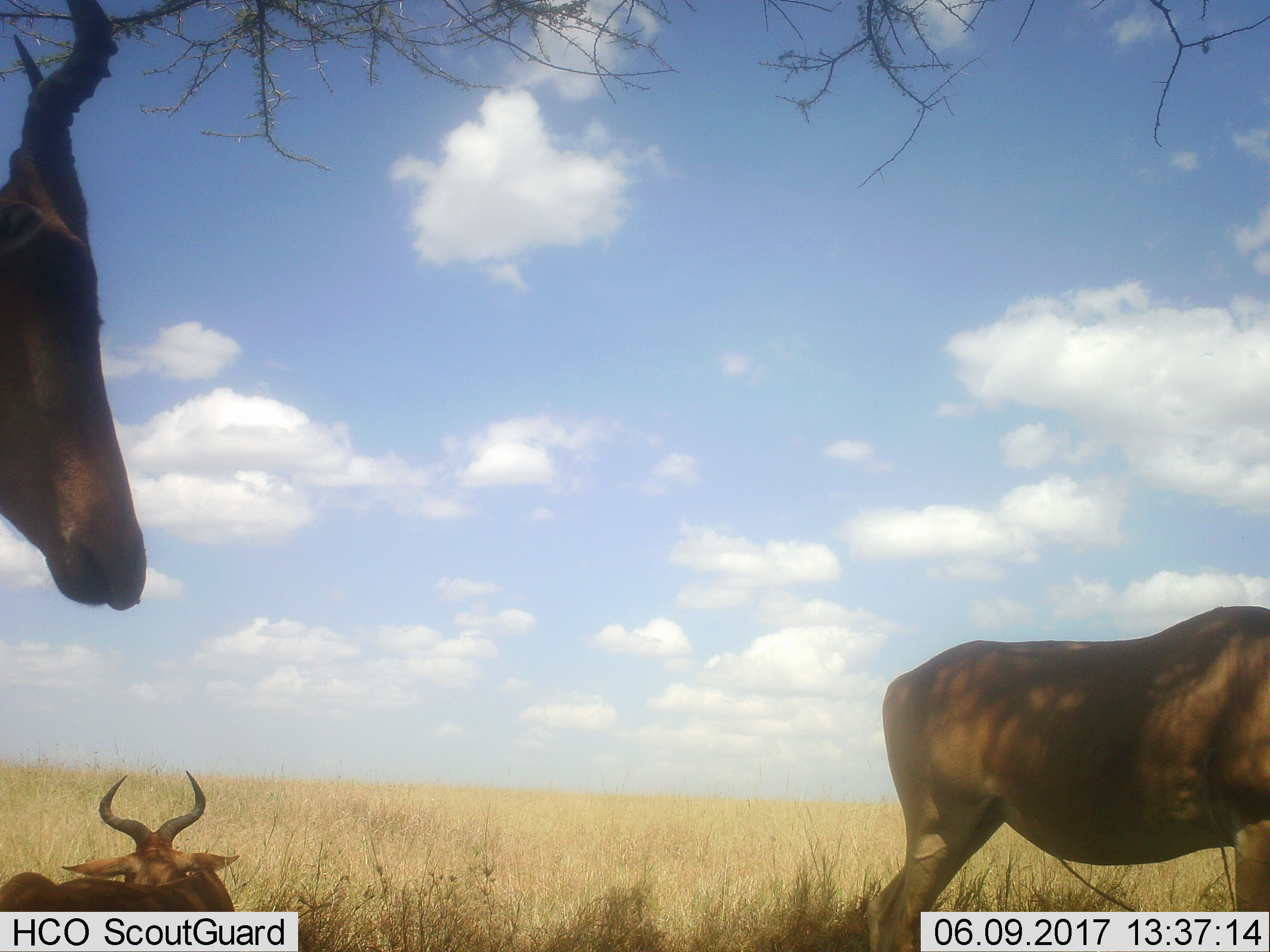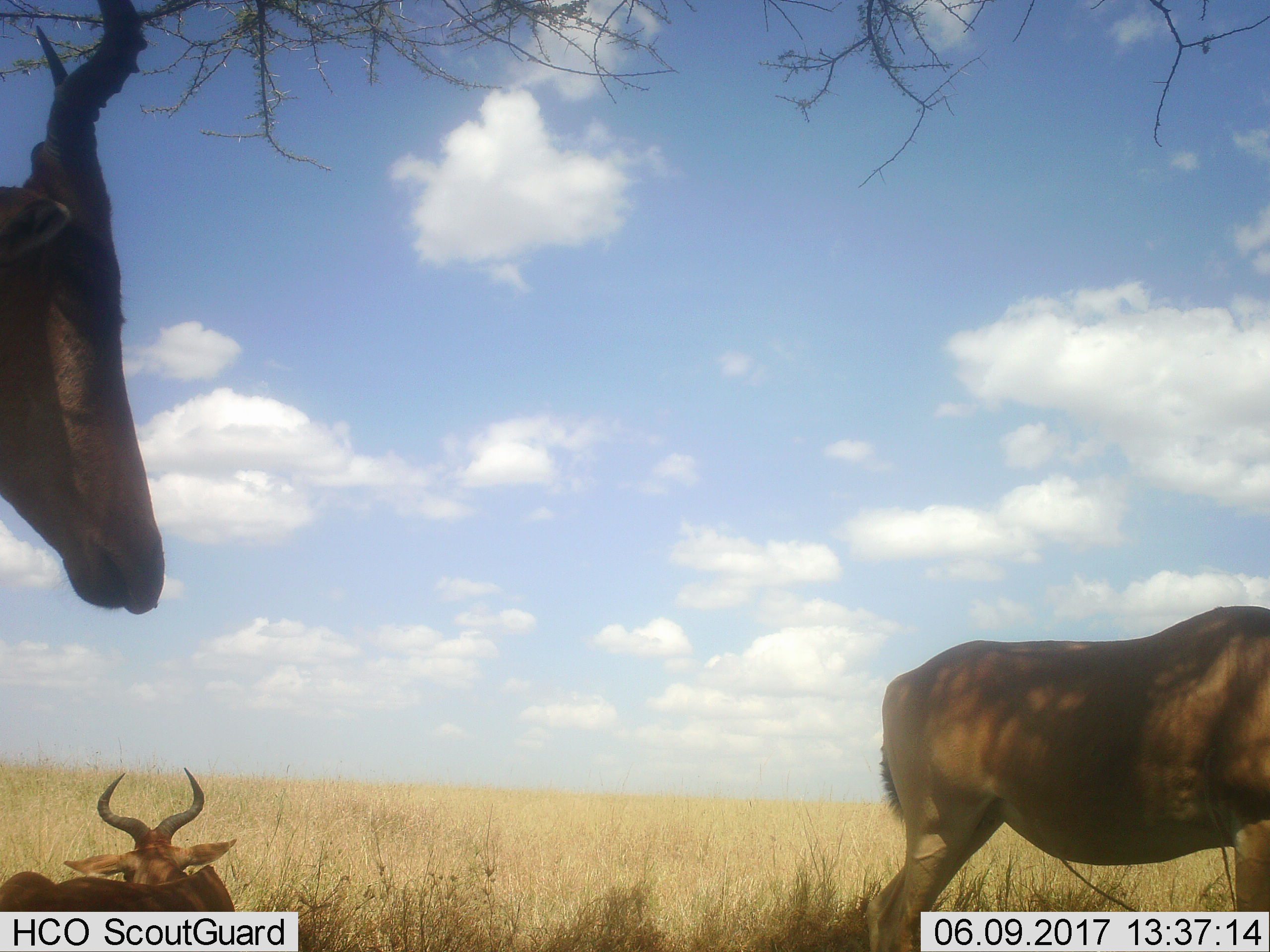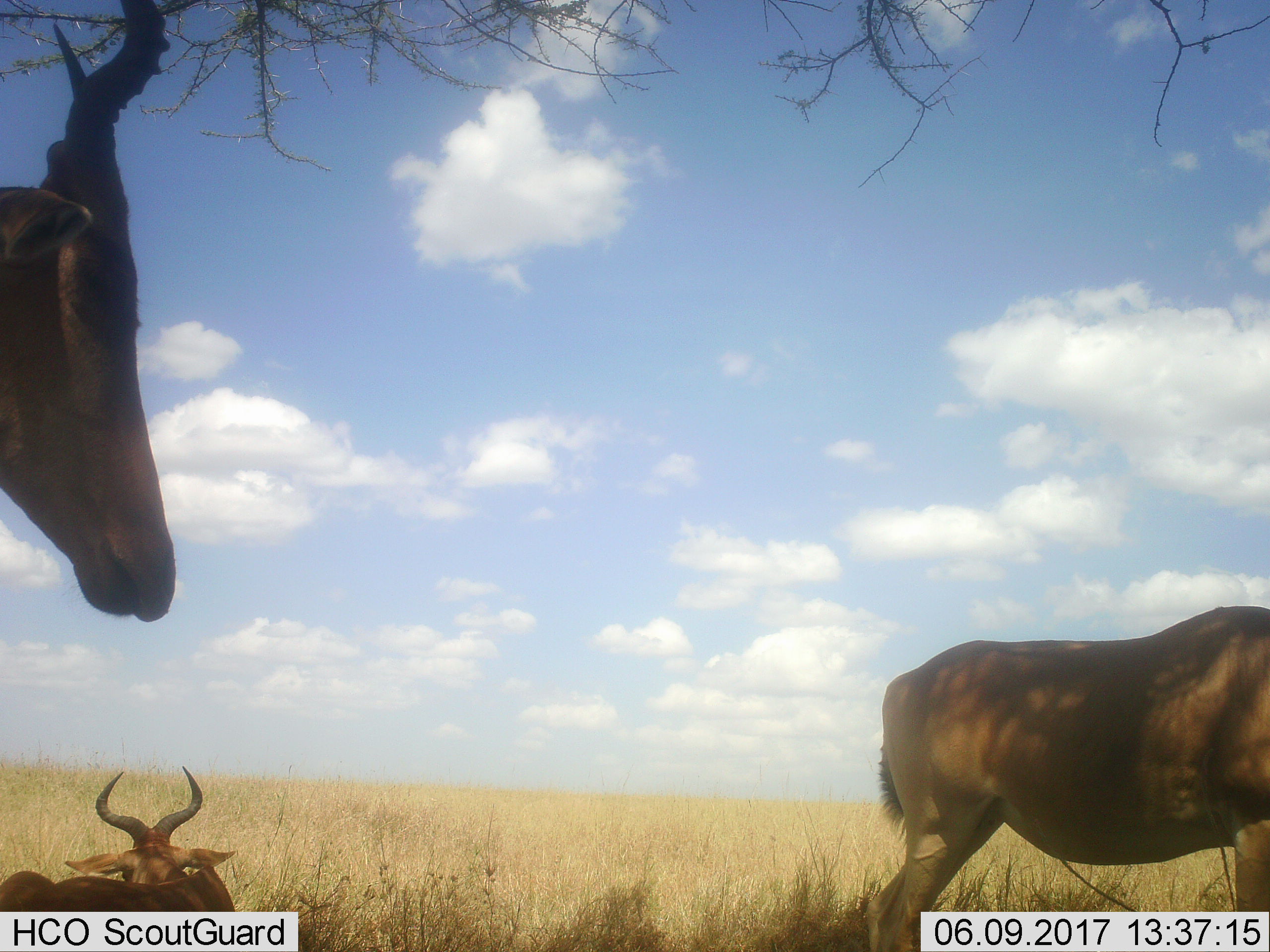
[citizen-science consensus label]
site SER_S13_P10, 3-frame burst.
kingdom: Animalia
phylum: Chordata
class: Mammalia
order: Artiodactyla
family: Bovidae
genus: Alcelaphus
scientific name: Alcelaphus buselaphus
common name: hartebeest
Hartebeest (Alcelaphus buselaphus), count 3. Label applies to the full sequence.